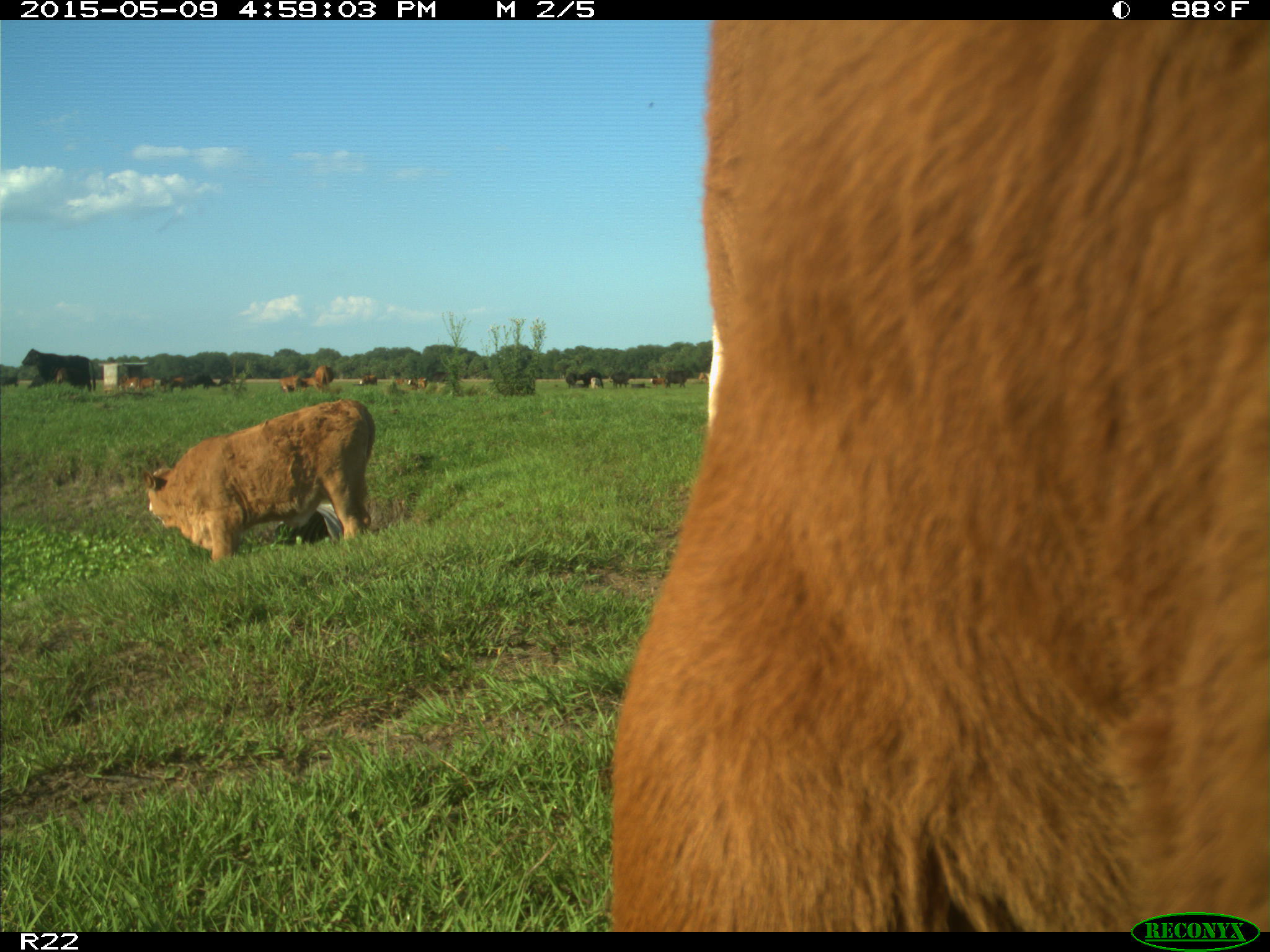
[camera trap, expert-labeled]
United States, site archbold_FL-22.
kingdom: Animalia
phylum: Chordata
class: Mammalia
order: Artiodactyla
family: Bovidae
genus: Bos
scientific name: Bos taurus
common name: domestic cow